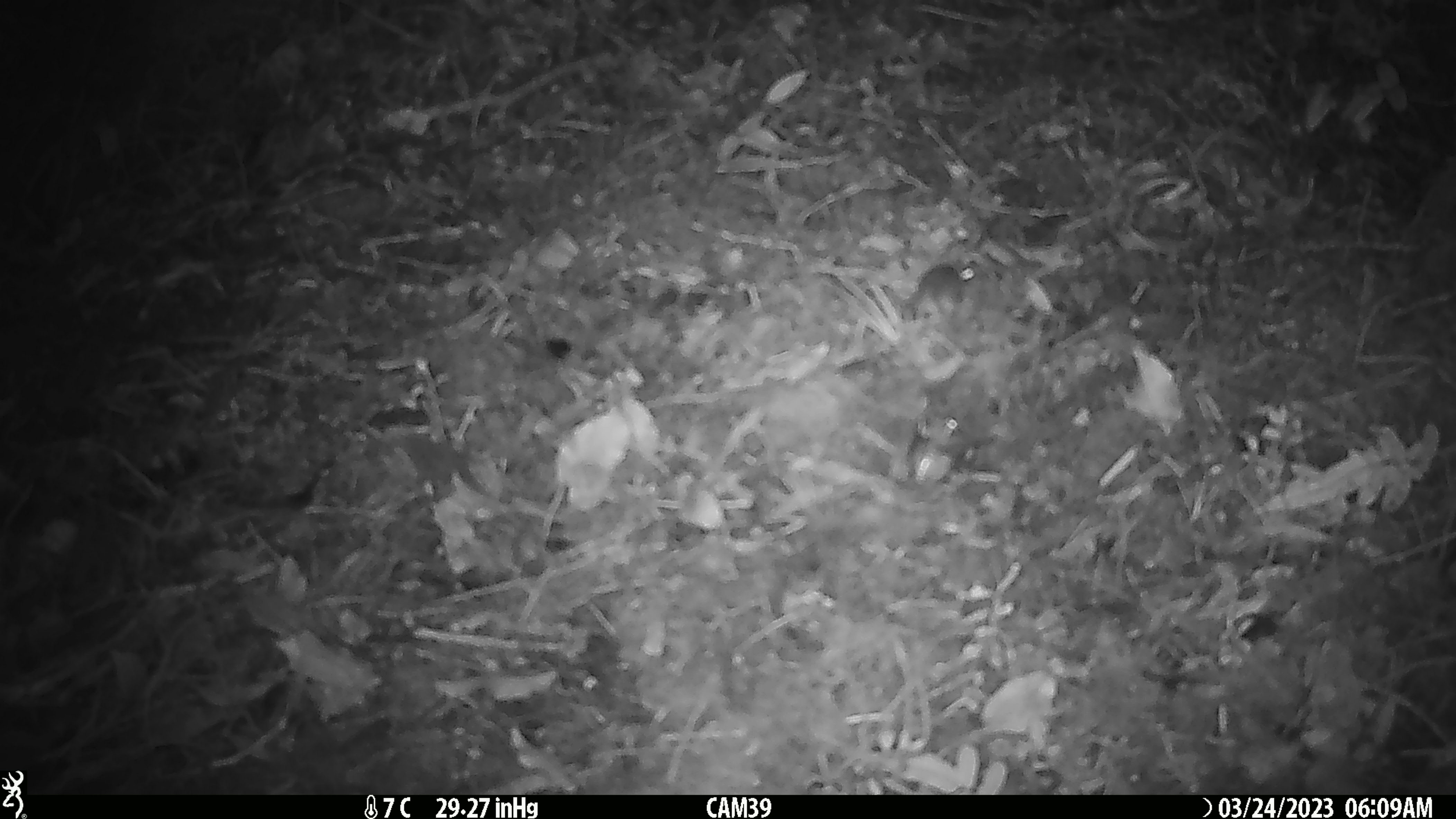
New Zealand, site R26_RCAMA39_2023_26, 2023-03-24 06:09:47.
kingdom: Animalia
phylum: Chordata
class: Mammalia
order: Rodentia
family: Muridae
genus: Mus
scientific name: Mus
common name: mouse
Mouse (Mus).